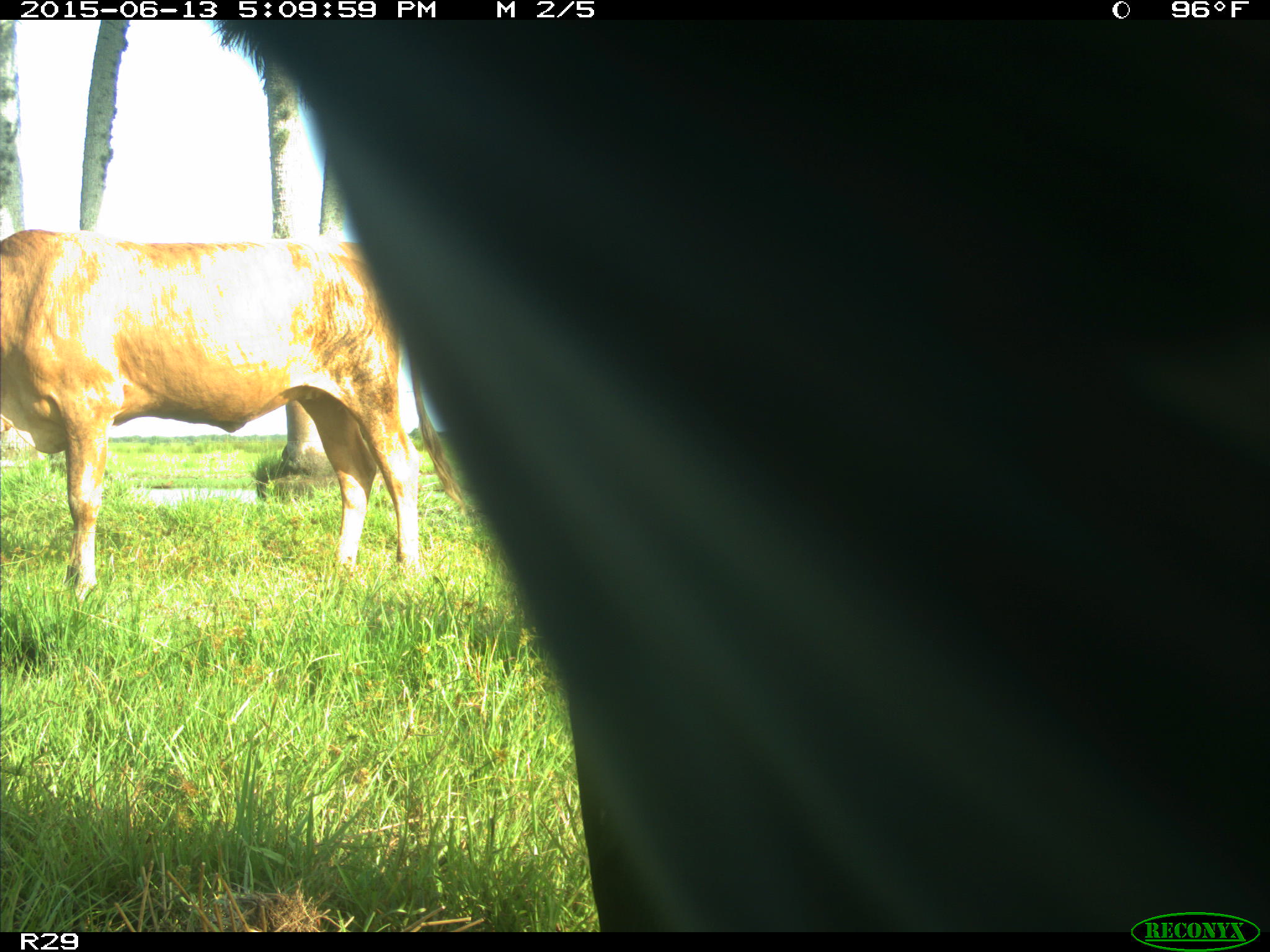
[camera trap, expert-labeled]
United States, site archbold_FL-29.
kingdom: Animalia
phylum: Chordata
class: Mammalia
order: Artiodactyla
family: Bovidae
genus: Bos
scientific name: Bos taurus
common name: domestic cow